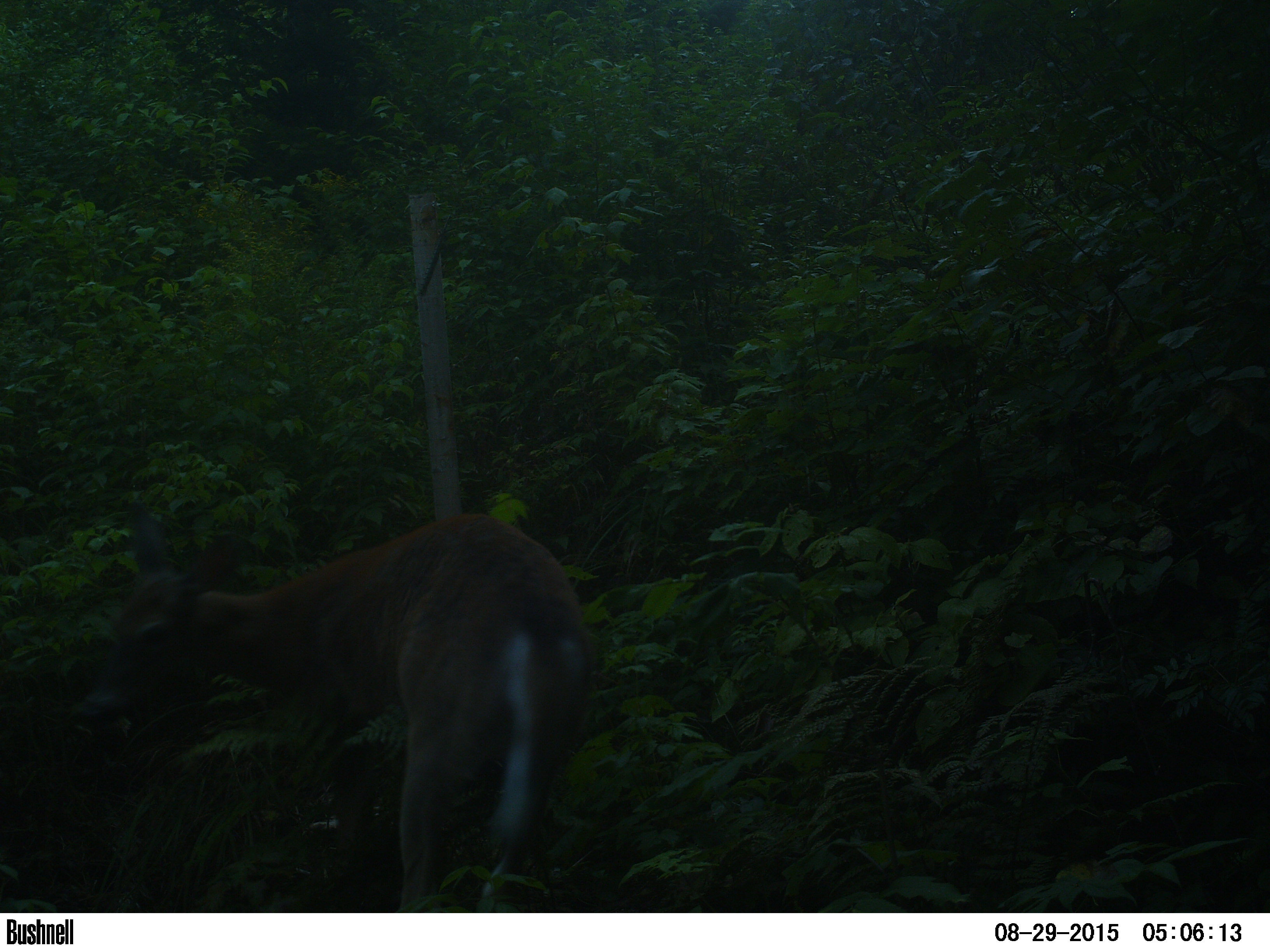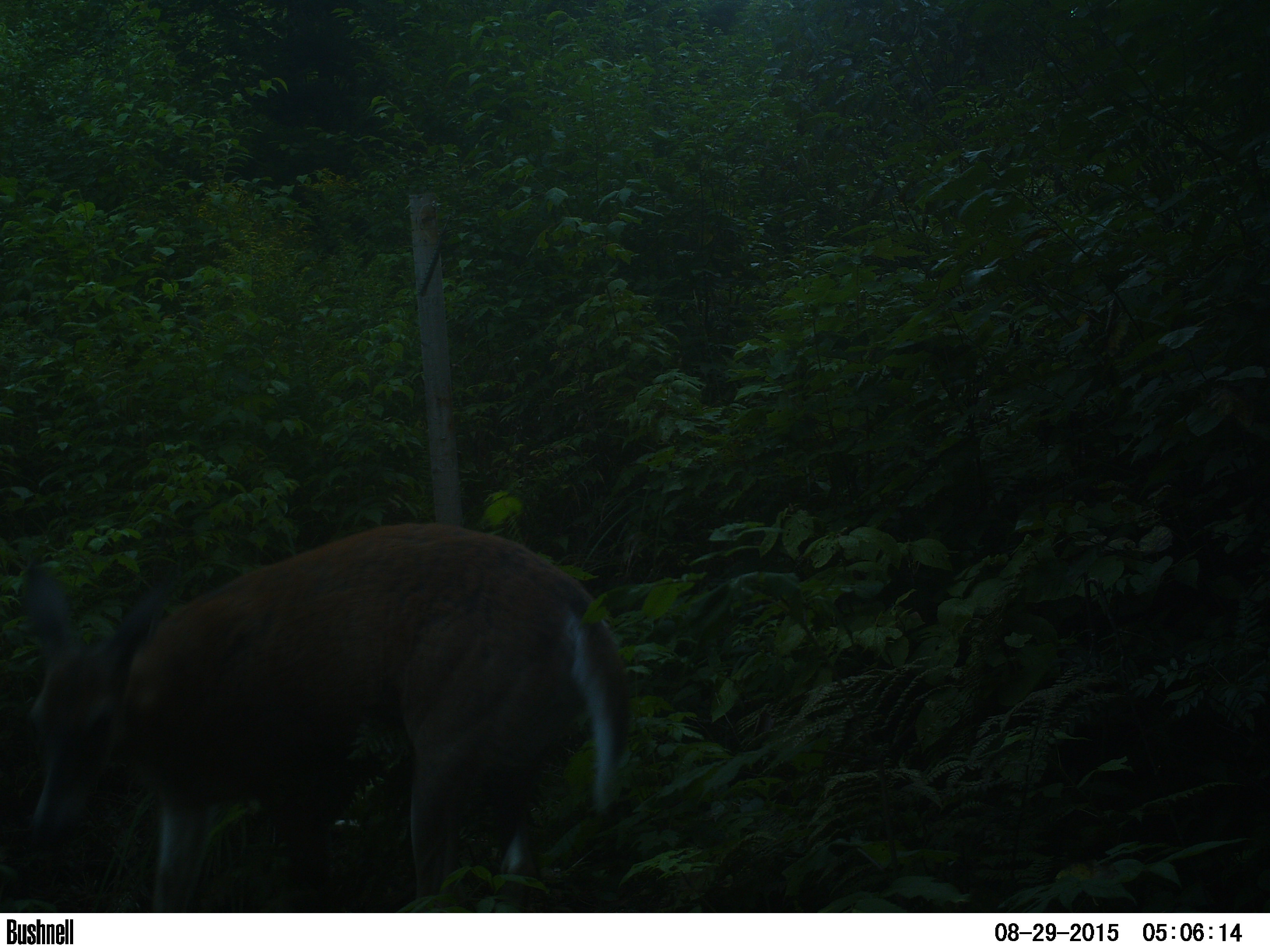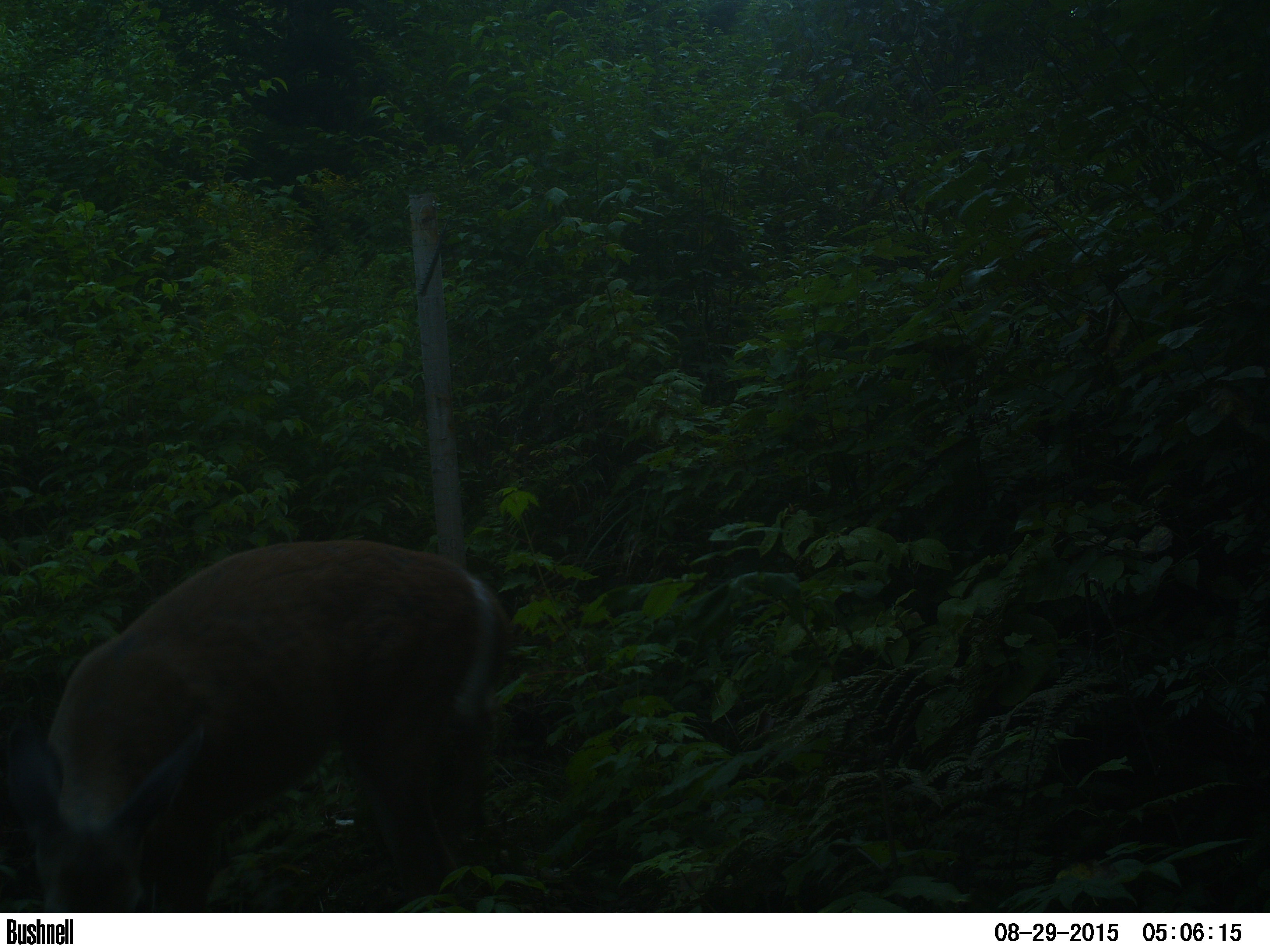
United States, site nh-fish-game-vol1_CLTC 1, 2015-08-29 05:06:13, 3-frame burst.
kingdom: Animalia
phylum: Chordata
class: Mammalia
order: Artiodactyla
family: Cervidae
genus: Odocoileus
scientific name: Odocoileus virginianus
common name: white-tailed deer